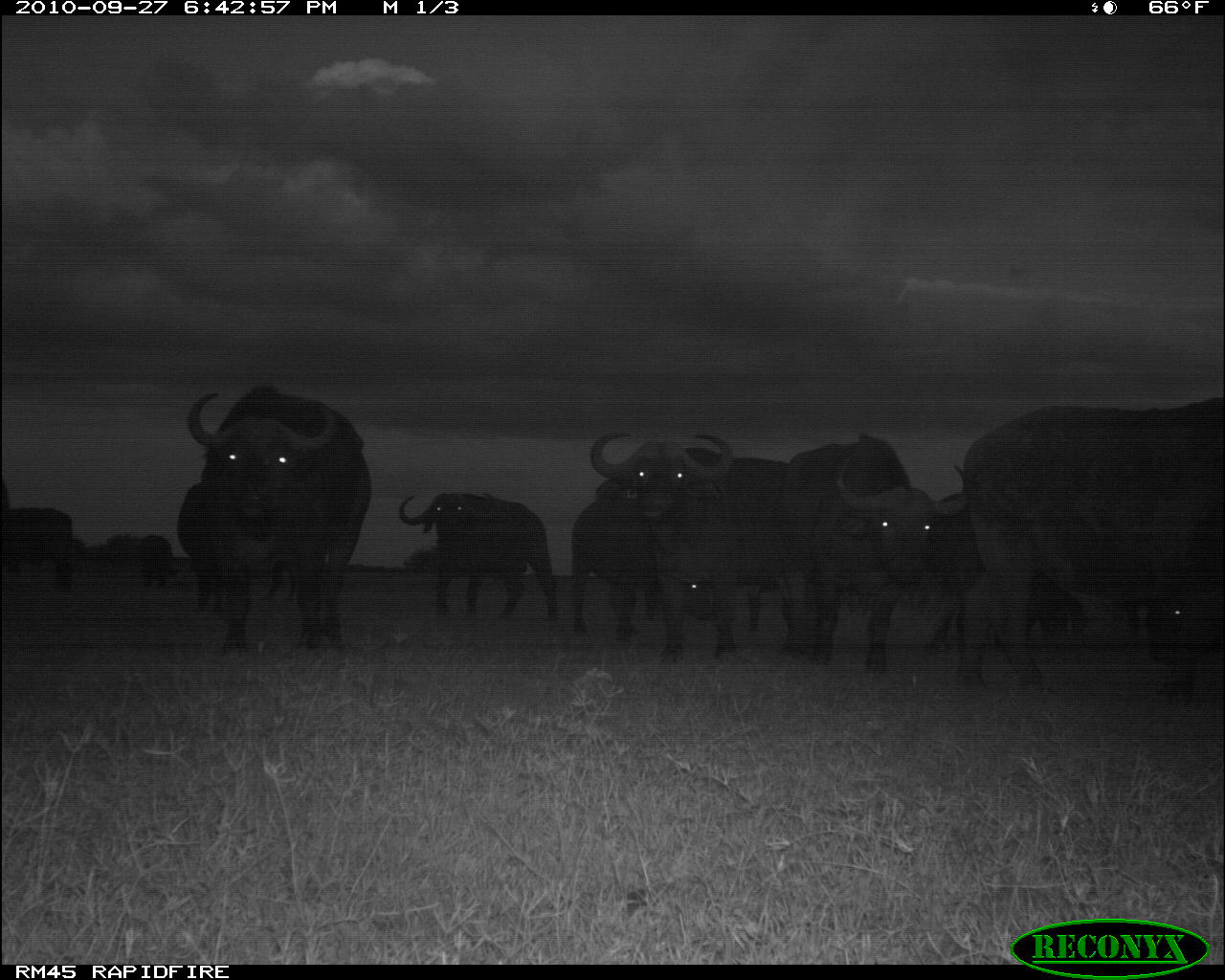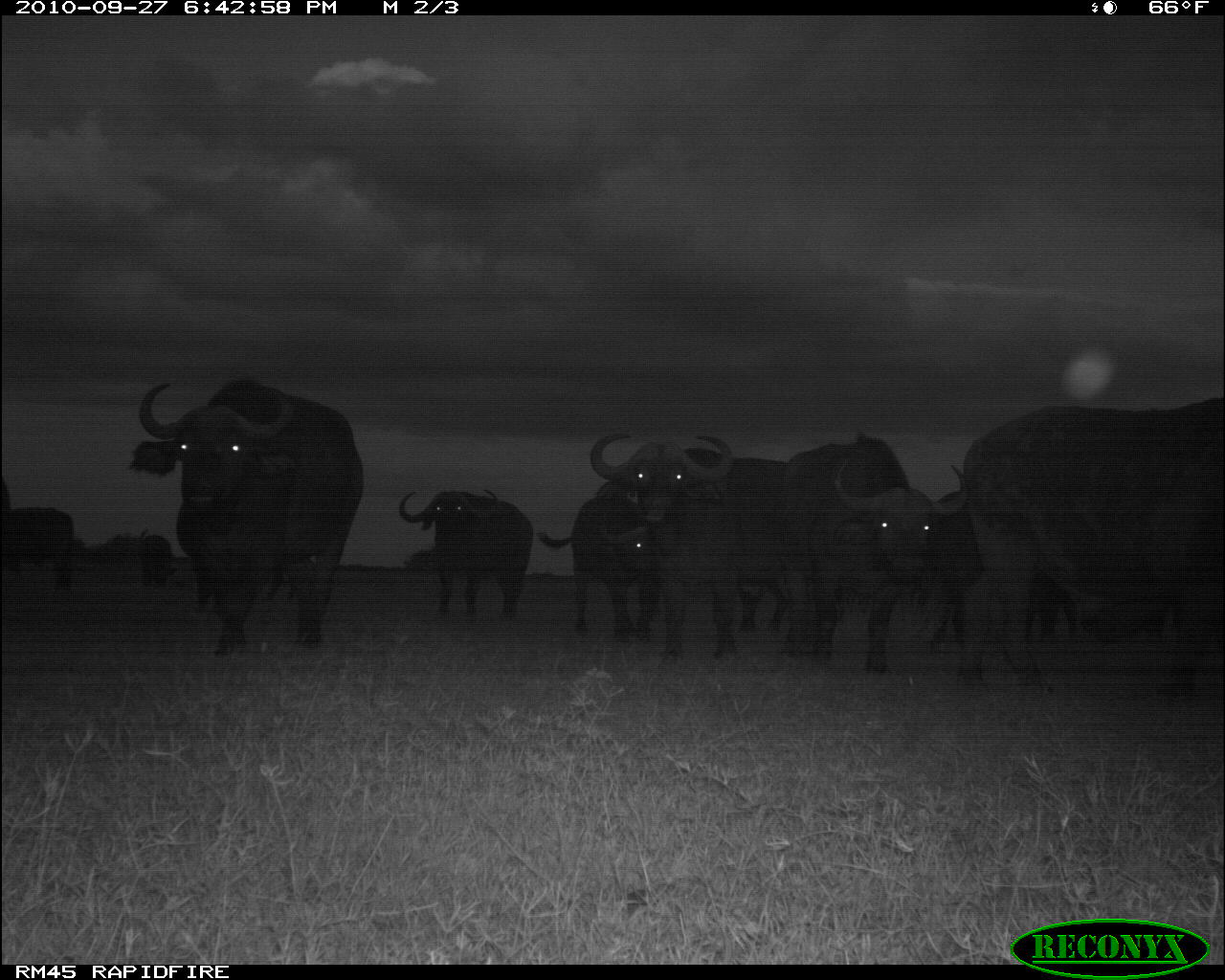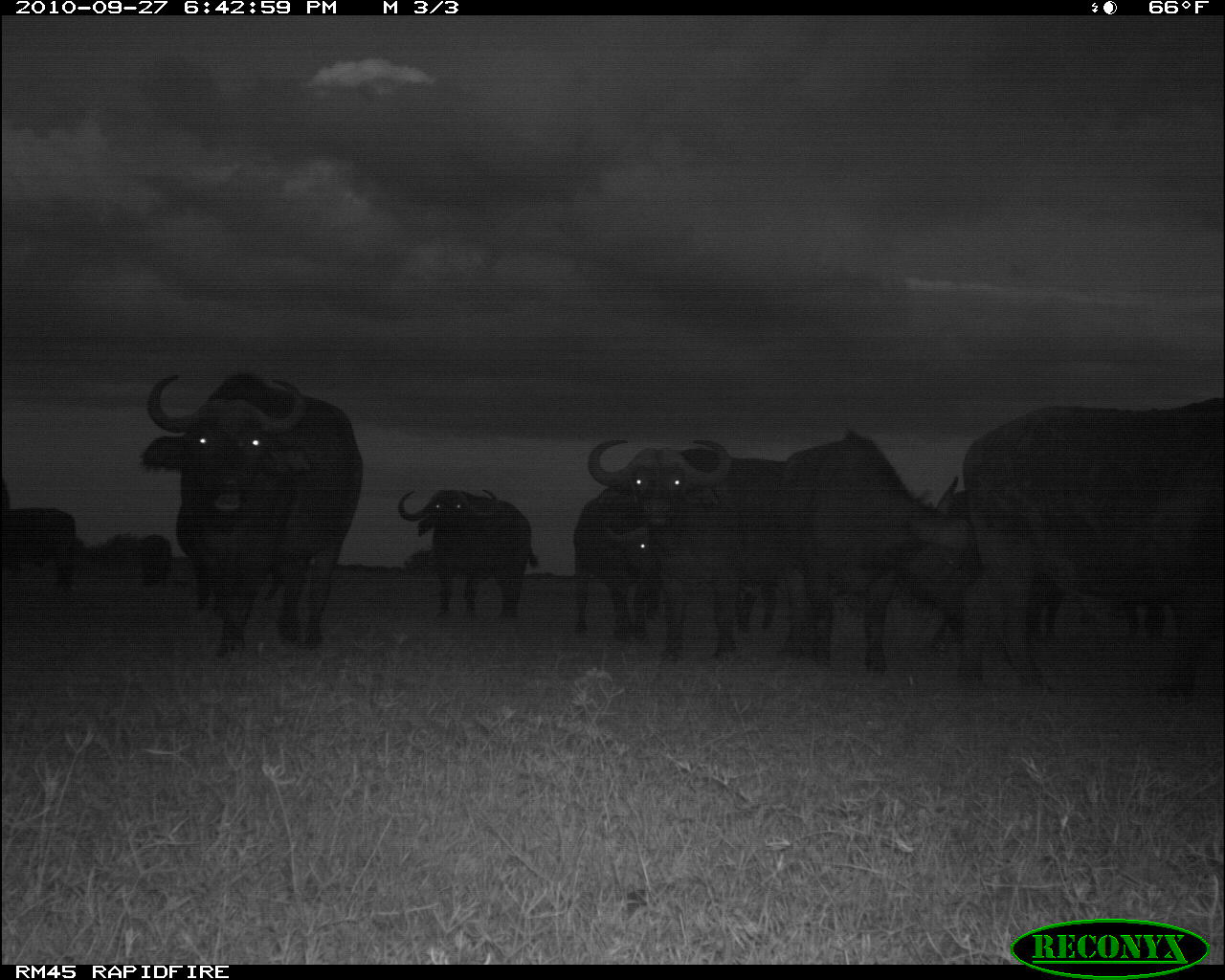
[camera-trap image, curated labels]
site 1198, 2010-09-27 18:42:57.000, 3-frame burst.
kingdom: Animalia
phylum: Chordata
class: Mammalia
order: Artiodactyla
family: Bovidae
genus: Syncerus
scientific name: Syncerus caffer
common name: african buffalo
Syncerus caffer (african buffalo), count 11.